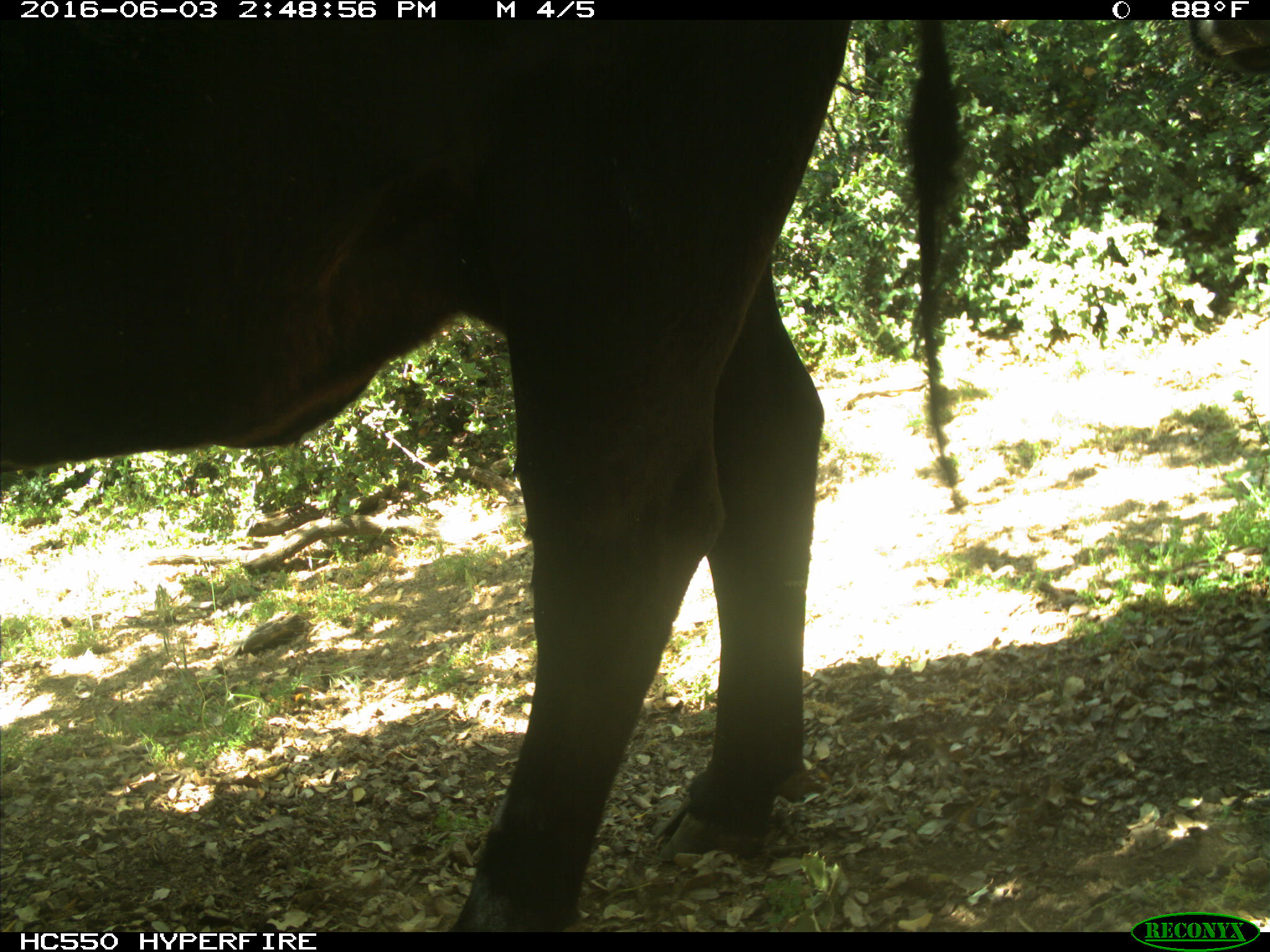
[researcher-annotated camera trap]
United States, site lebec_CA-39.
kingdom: Animalia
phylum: Chordata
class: Mammalia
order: Artiodactyla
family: Bovidae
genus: Bos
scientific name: Bos taurus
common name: domestic cow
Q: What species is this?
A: Bos taurus (domestic cow).